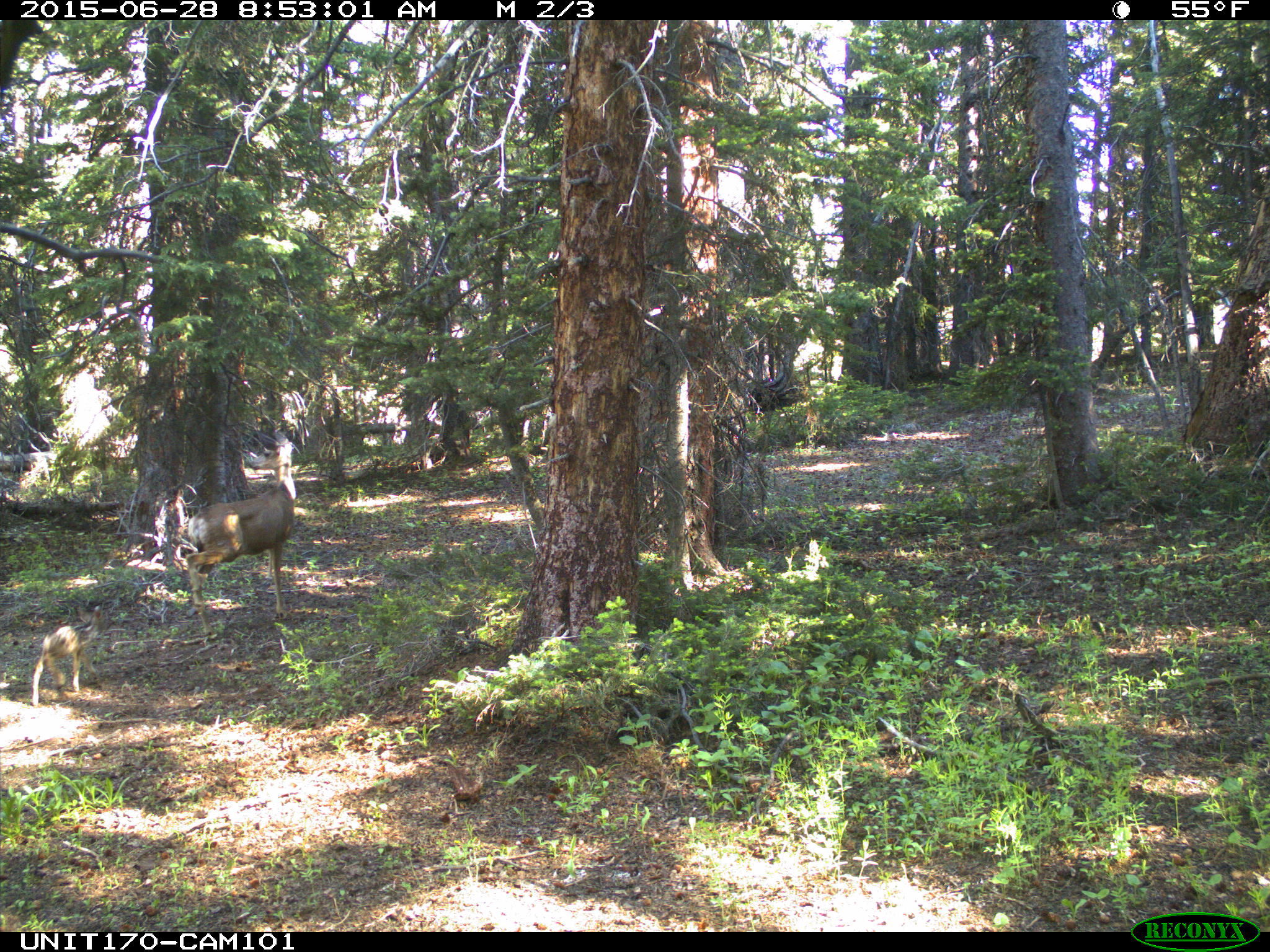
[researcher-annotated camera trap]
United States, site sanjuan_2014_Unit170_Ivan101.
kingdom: Animalia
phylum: Chordata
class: Mammalia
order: Artiodactyla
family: Cervidae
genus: Odocoileus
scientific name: Odocoileus hemionus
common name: mule deer